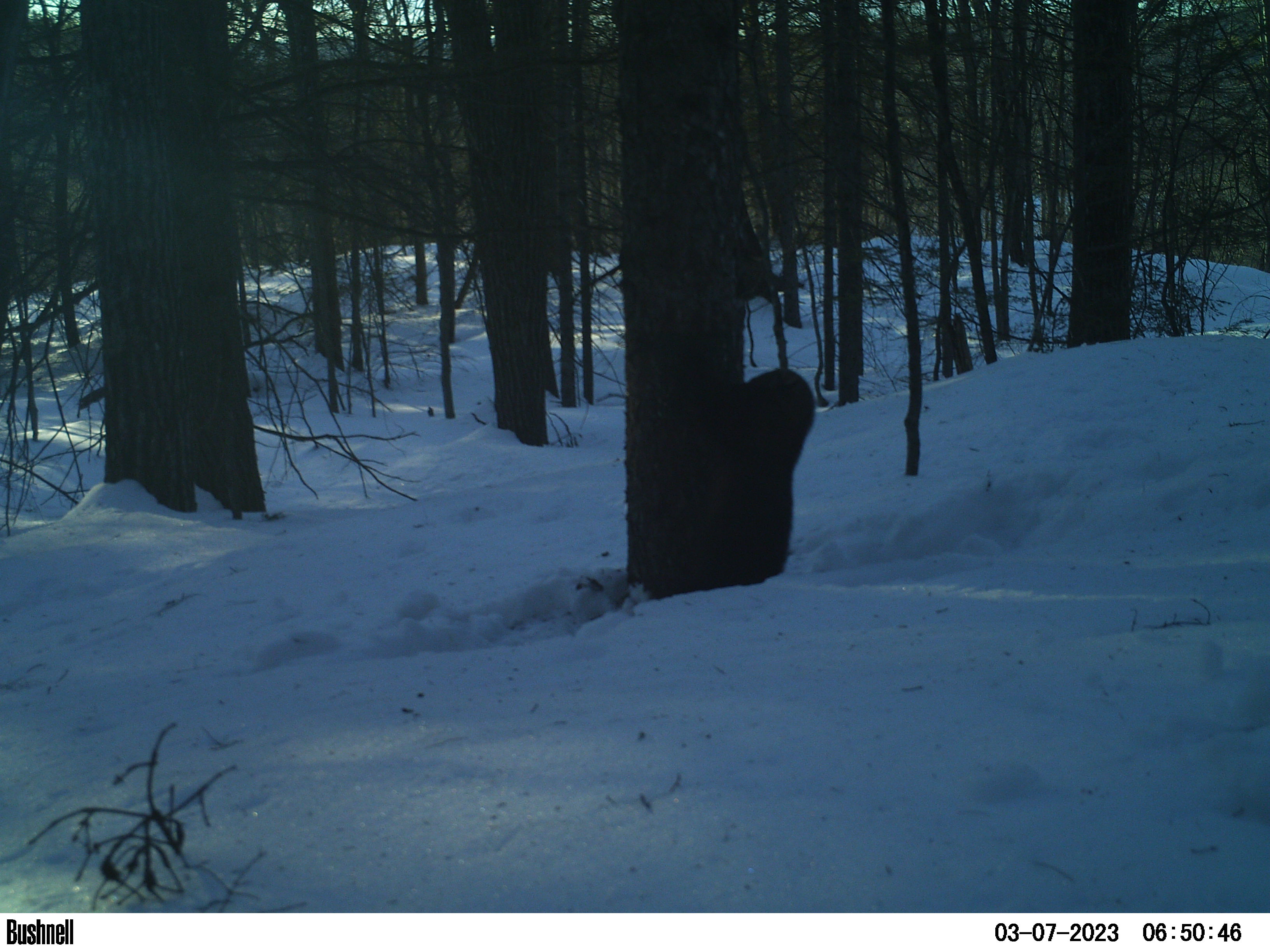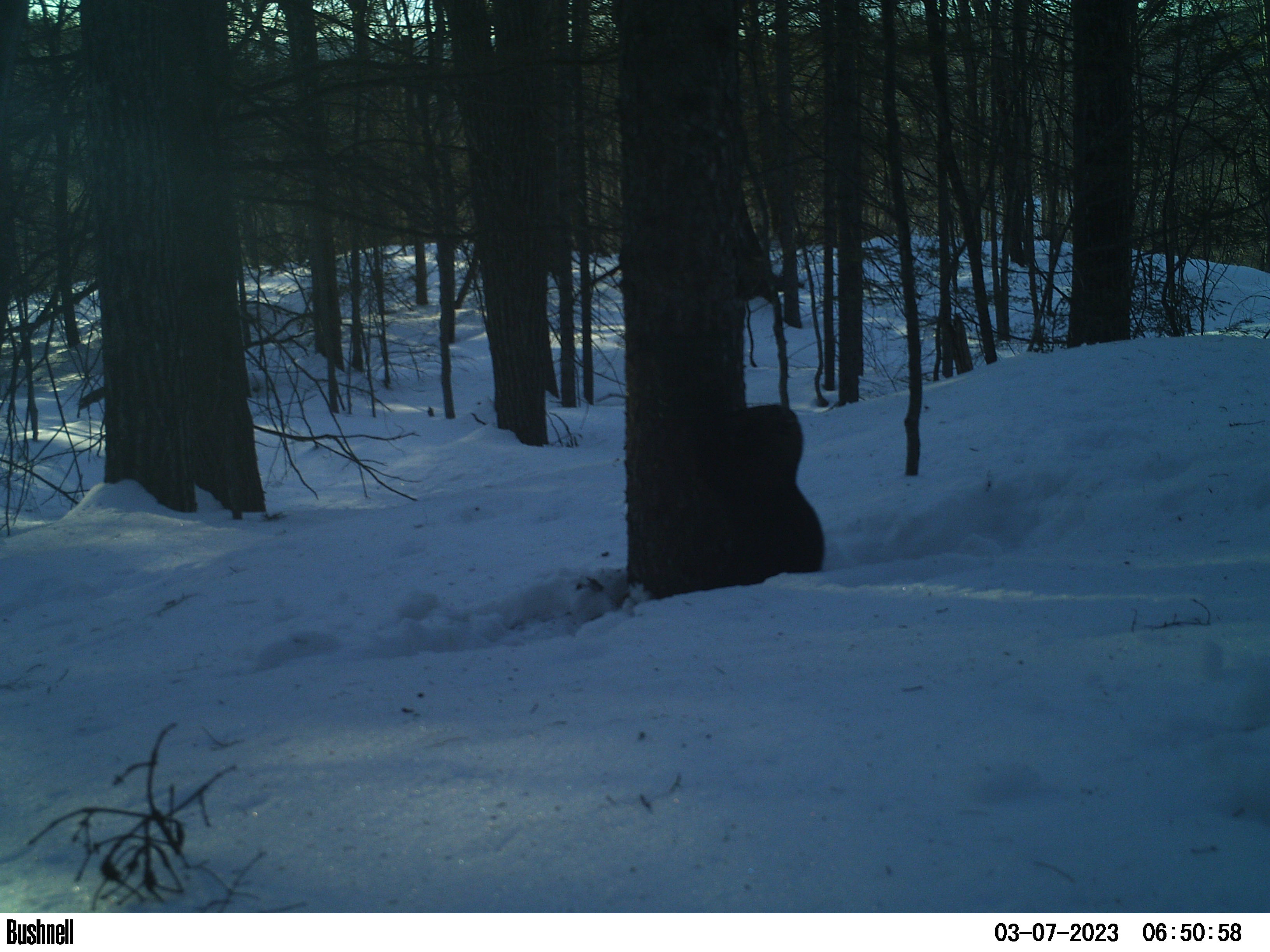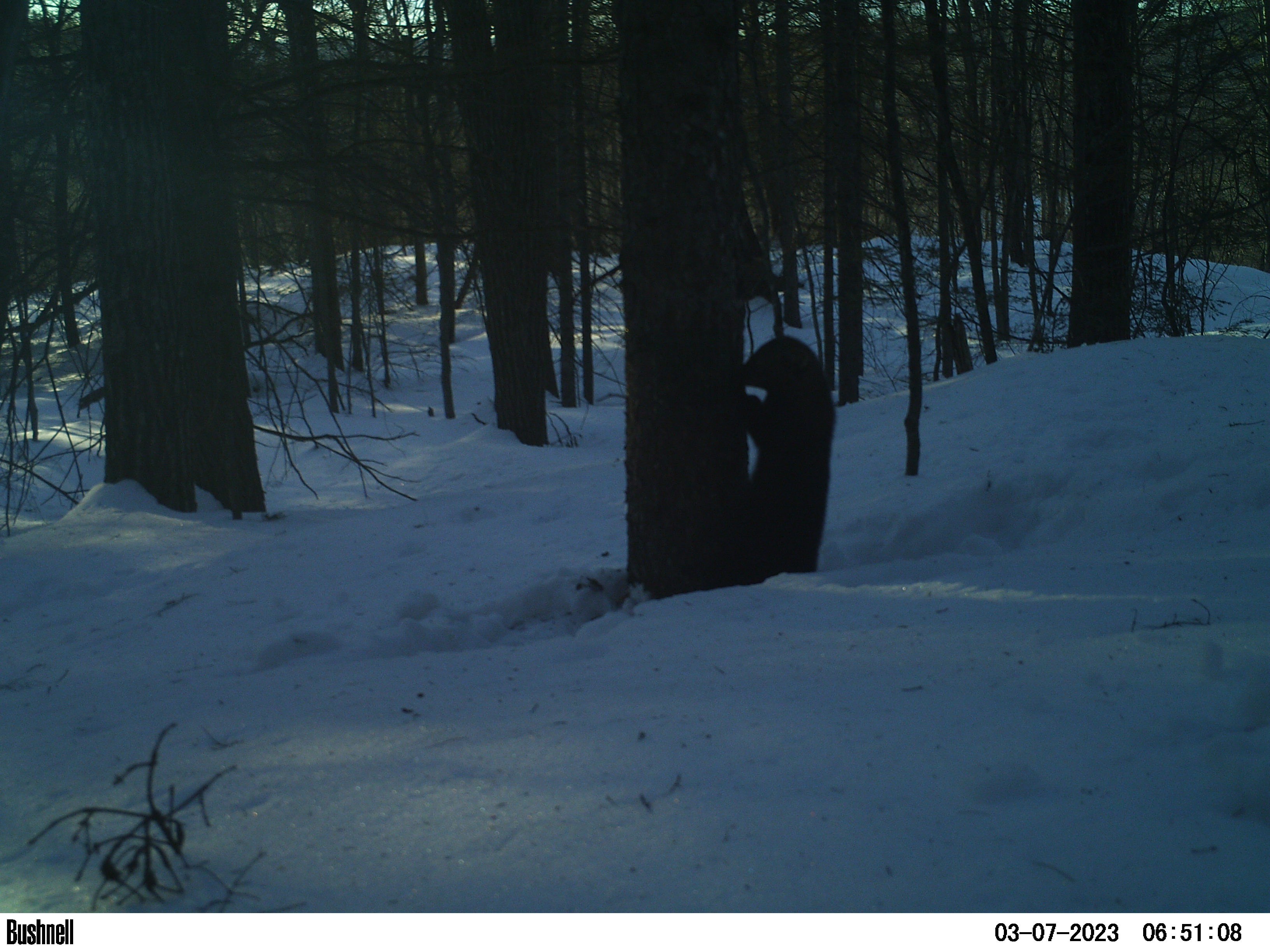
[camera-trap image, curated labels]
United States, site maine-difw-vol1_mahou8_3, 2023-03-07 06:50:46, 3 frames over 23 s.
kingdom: Animalia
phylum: Chordata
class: Mammalia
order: Carnivora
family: Mustelidae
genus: Pekania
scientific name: Pekania pennanti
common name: fisher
Fisher (Pekania pennanti).